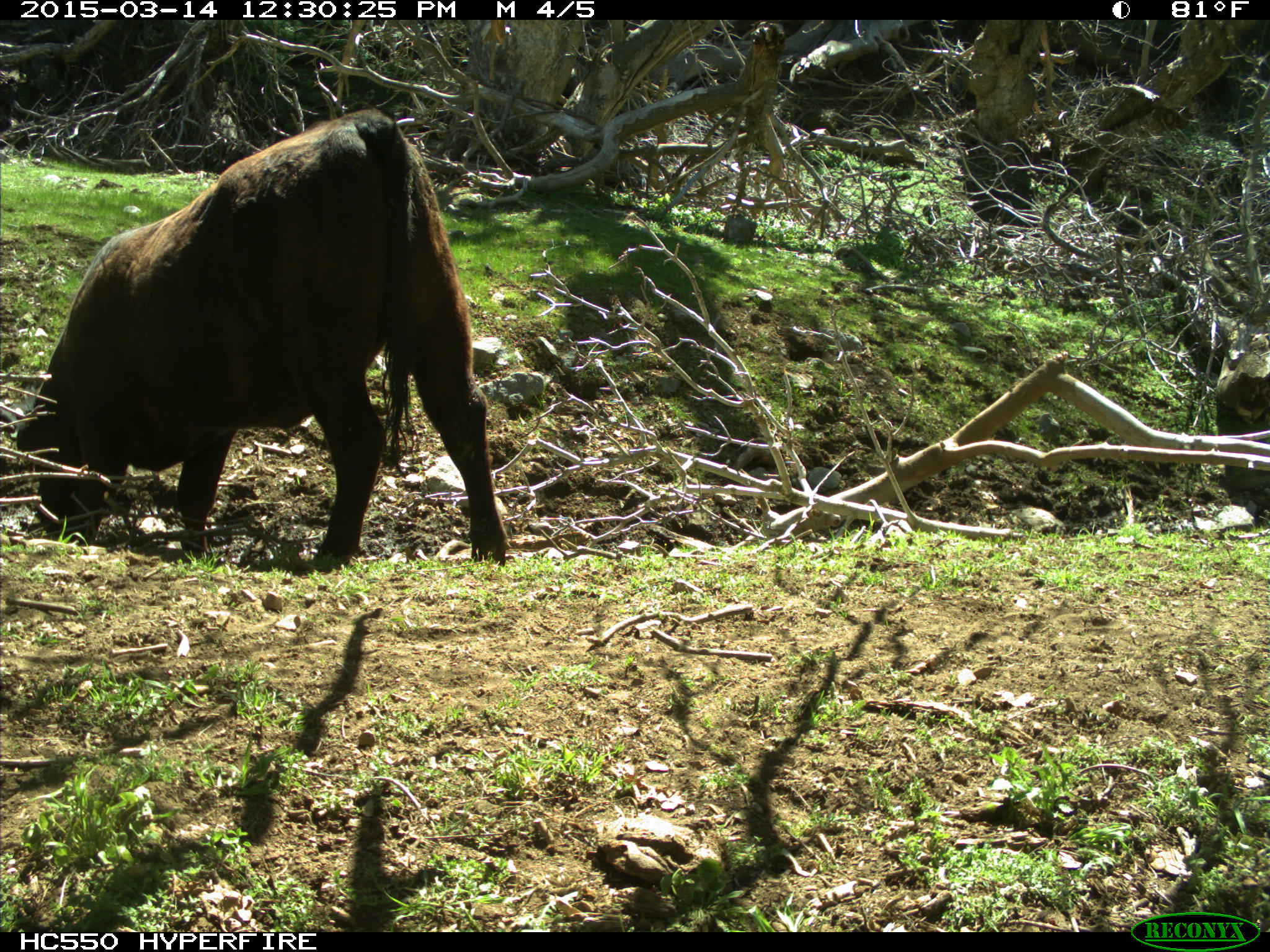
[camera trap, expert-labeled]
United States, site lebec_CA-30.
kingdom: Animalia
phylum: Chordata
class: Mammalia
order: Artiodactyla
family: Bovidae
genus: Bos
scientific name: Bos taurus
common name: domestic cow